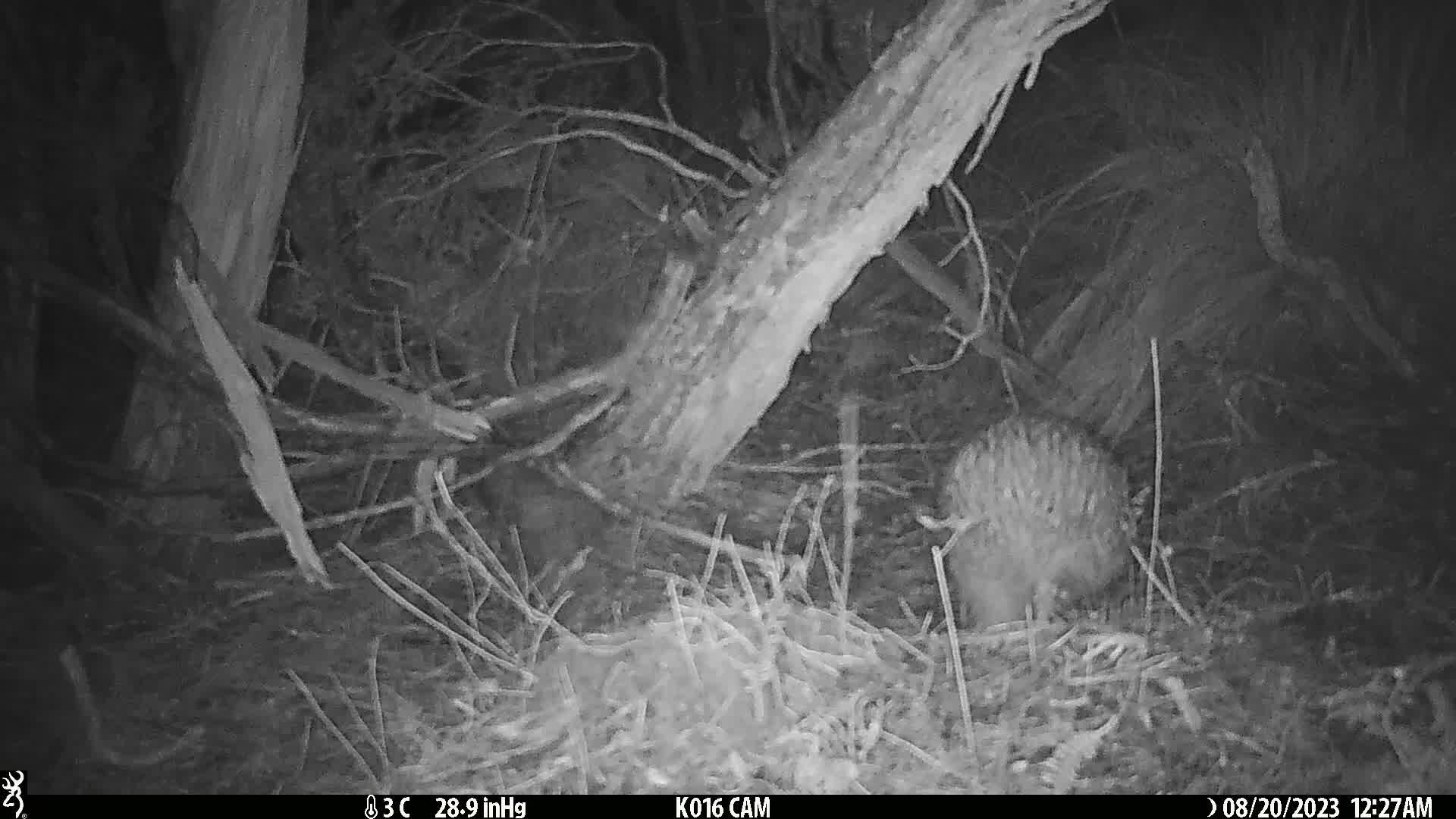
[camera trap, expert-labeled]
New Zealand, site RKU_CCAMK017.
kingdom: Animalia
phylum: Chordata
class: Aves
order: Apterygiformes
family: Apterygidae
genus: Apteryx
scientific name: Apteryx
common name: kiwi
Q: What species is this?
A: Kiwi (Apteryx).